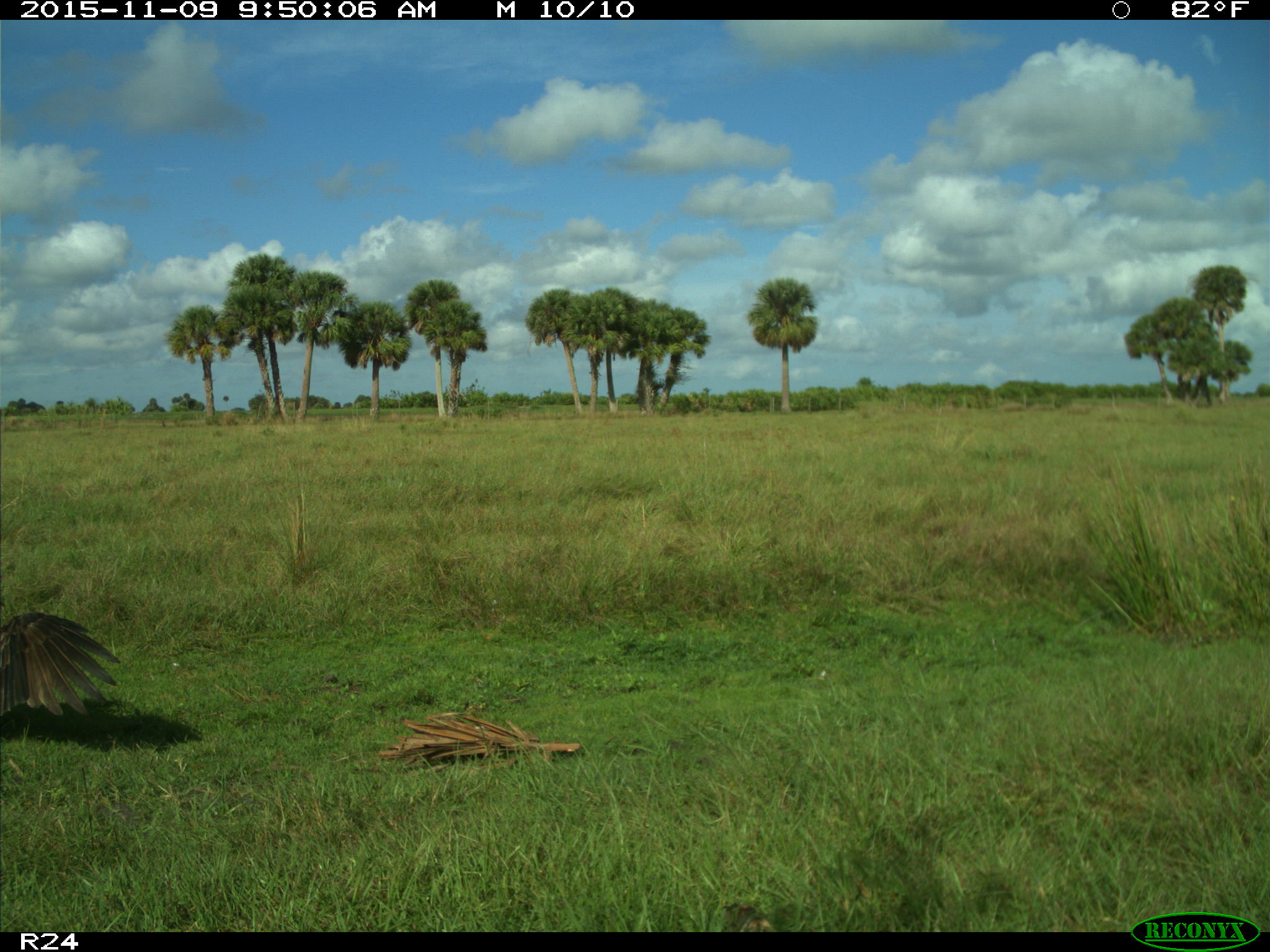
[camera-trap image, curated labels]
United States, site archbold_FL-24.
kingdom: Animalia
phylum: Chordata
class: Aves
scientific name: Aves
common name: birds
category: unidentified bird